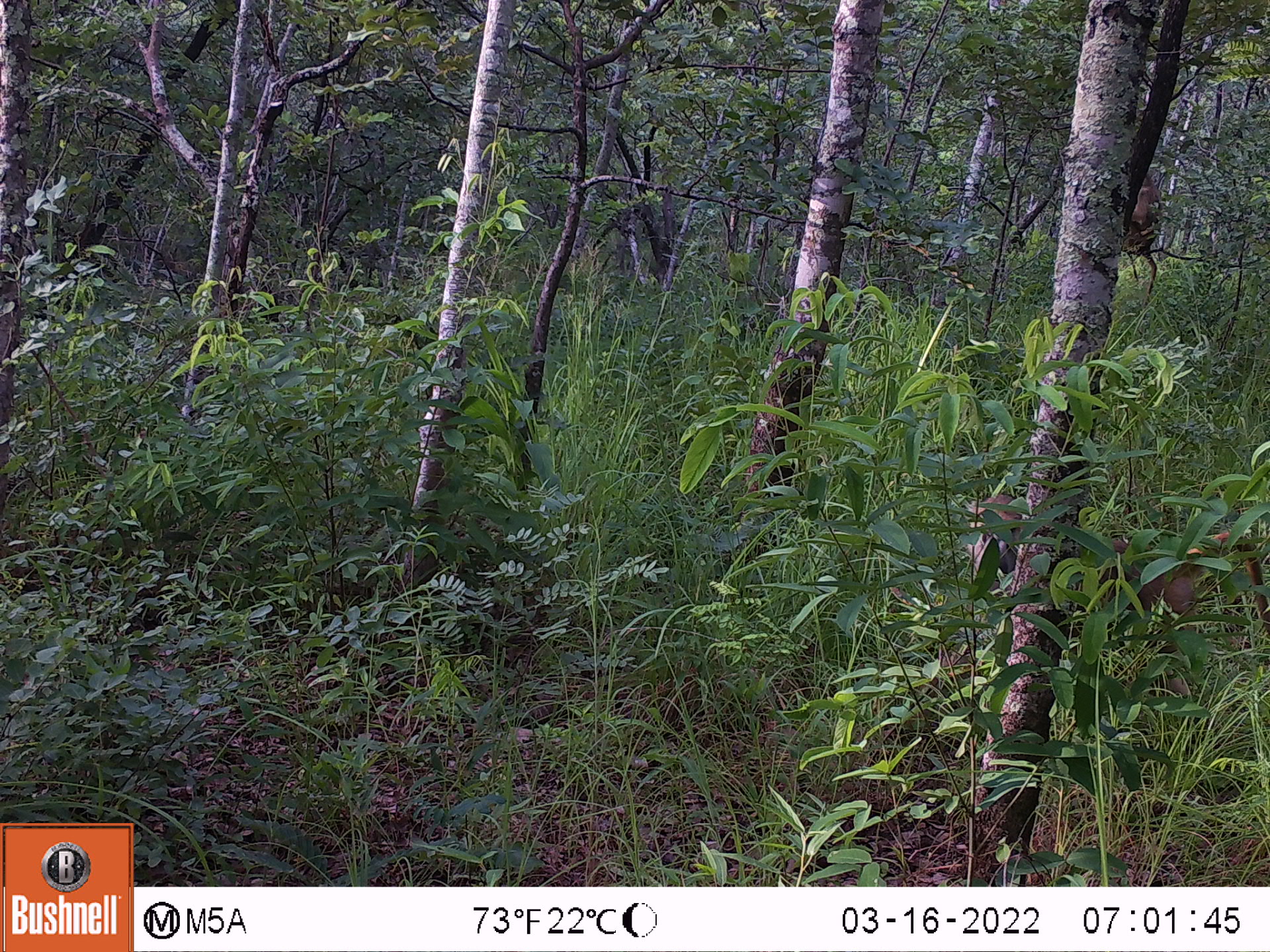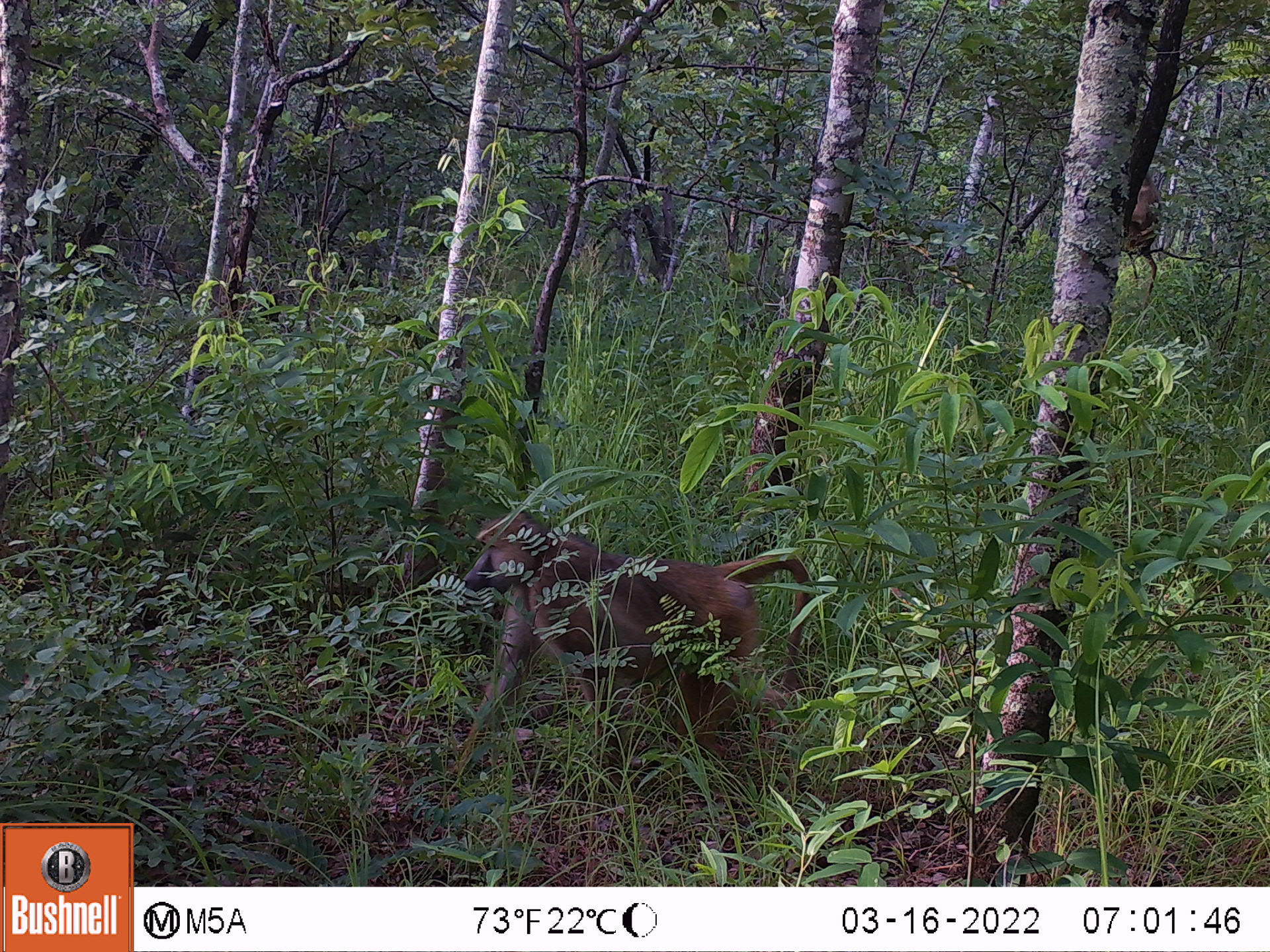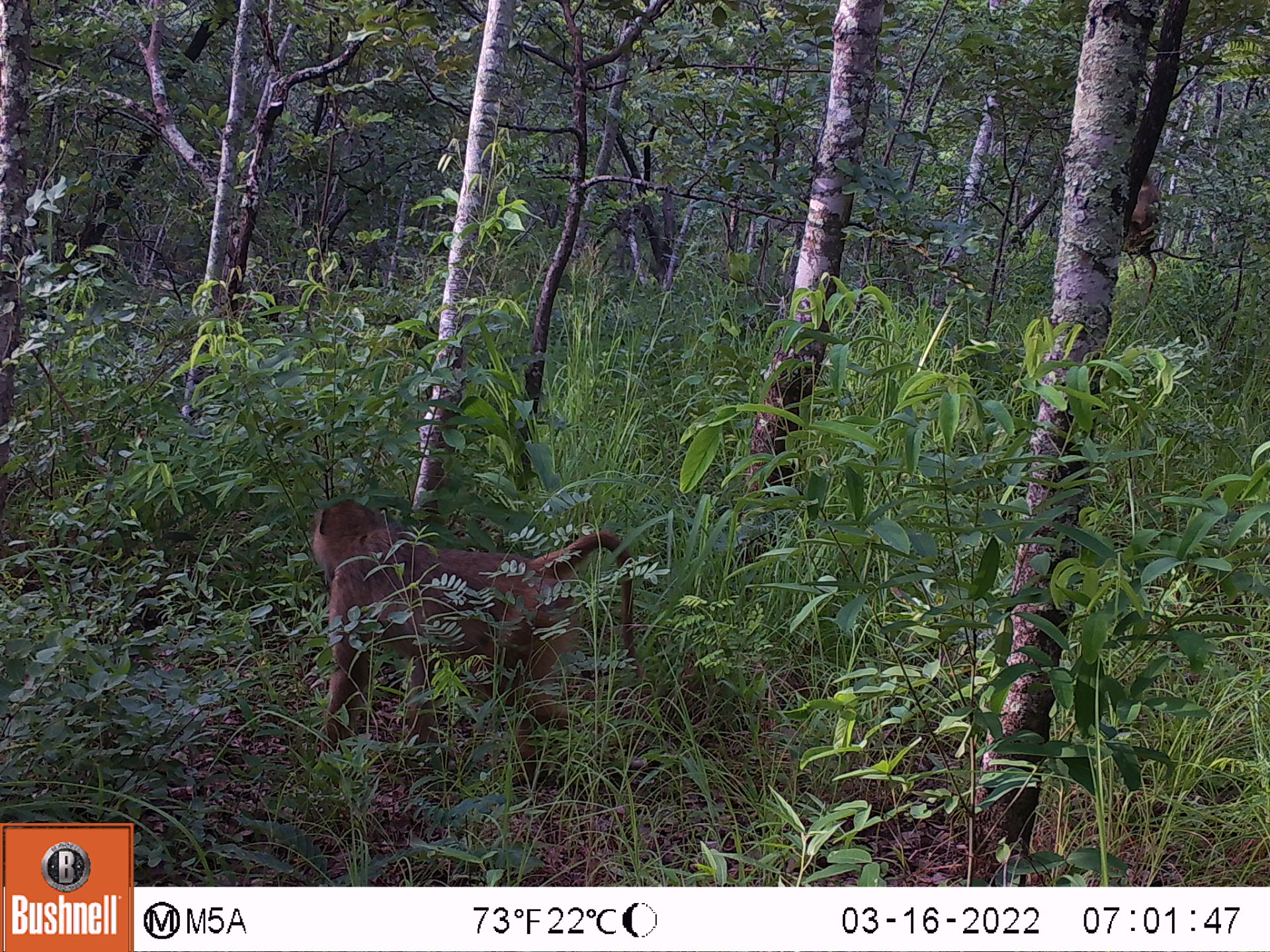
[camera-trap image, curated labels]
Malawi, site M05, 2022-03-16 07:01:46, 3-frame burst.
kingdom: Animalia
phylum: Chordata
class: Mammalia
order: Primates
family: Cercopithecidae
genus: Papio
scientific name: Papio cynocephalus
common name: yellow baboon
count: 2